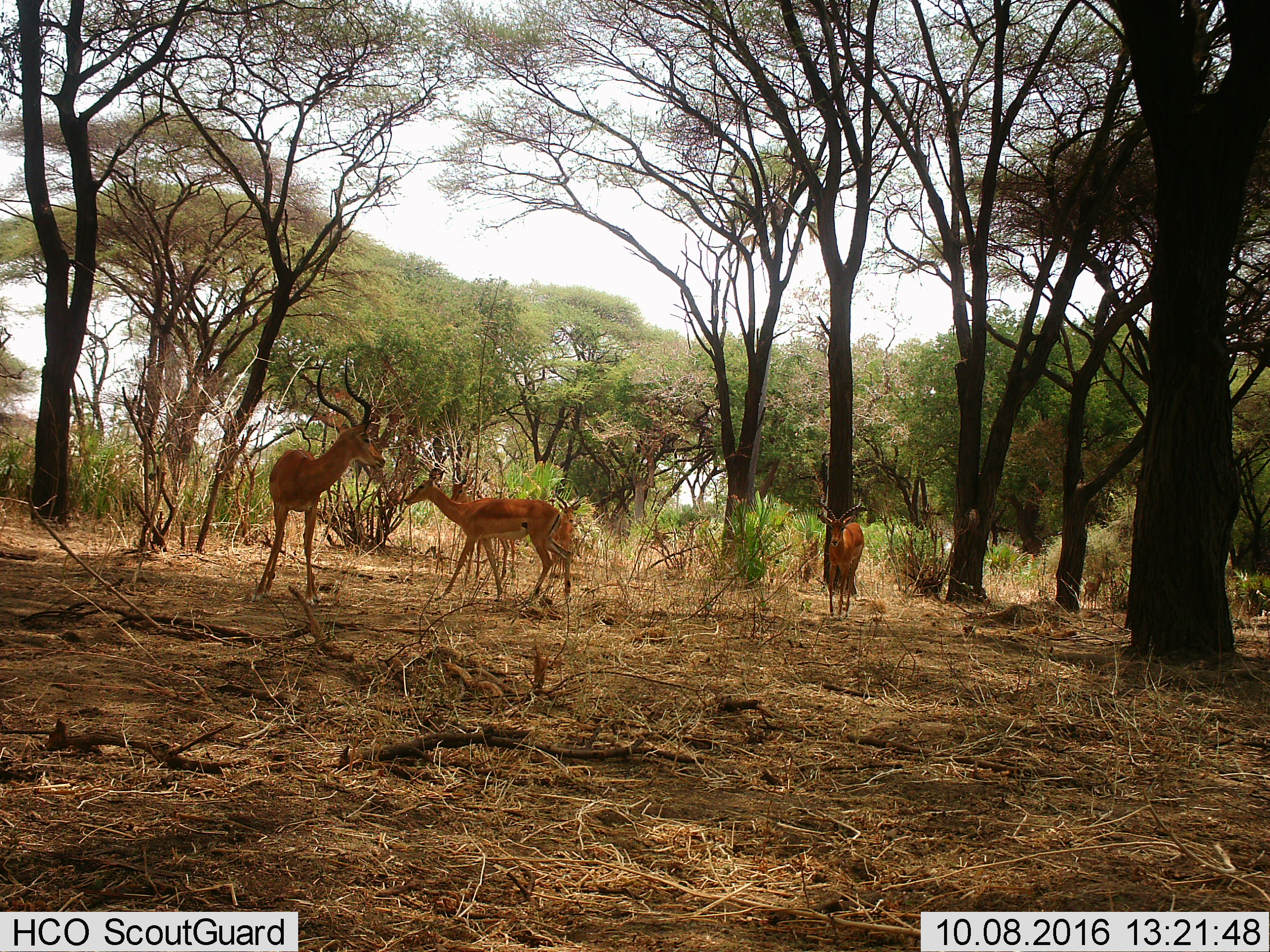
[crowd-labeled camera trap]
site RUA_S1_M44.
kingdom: Animalia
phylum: Chordata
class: Mammalia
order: Artiodactyla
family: Bovidae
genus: Aepyceros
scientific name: Aepyceros melampus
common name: impala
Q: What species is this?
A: Impala (Aepyceros melampus).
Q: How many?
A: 5.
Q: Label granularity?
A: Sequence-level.